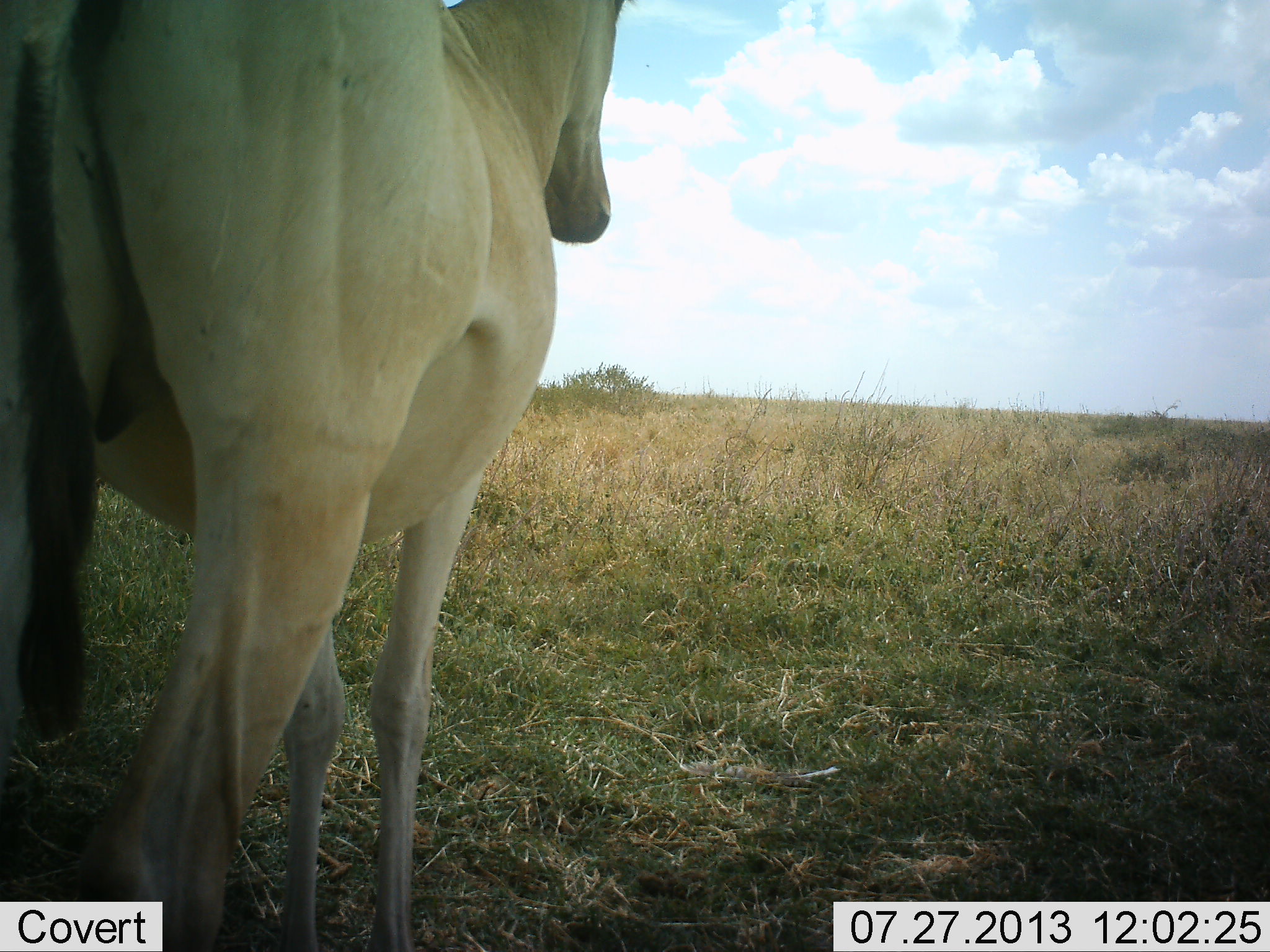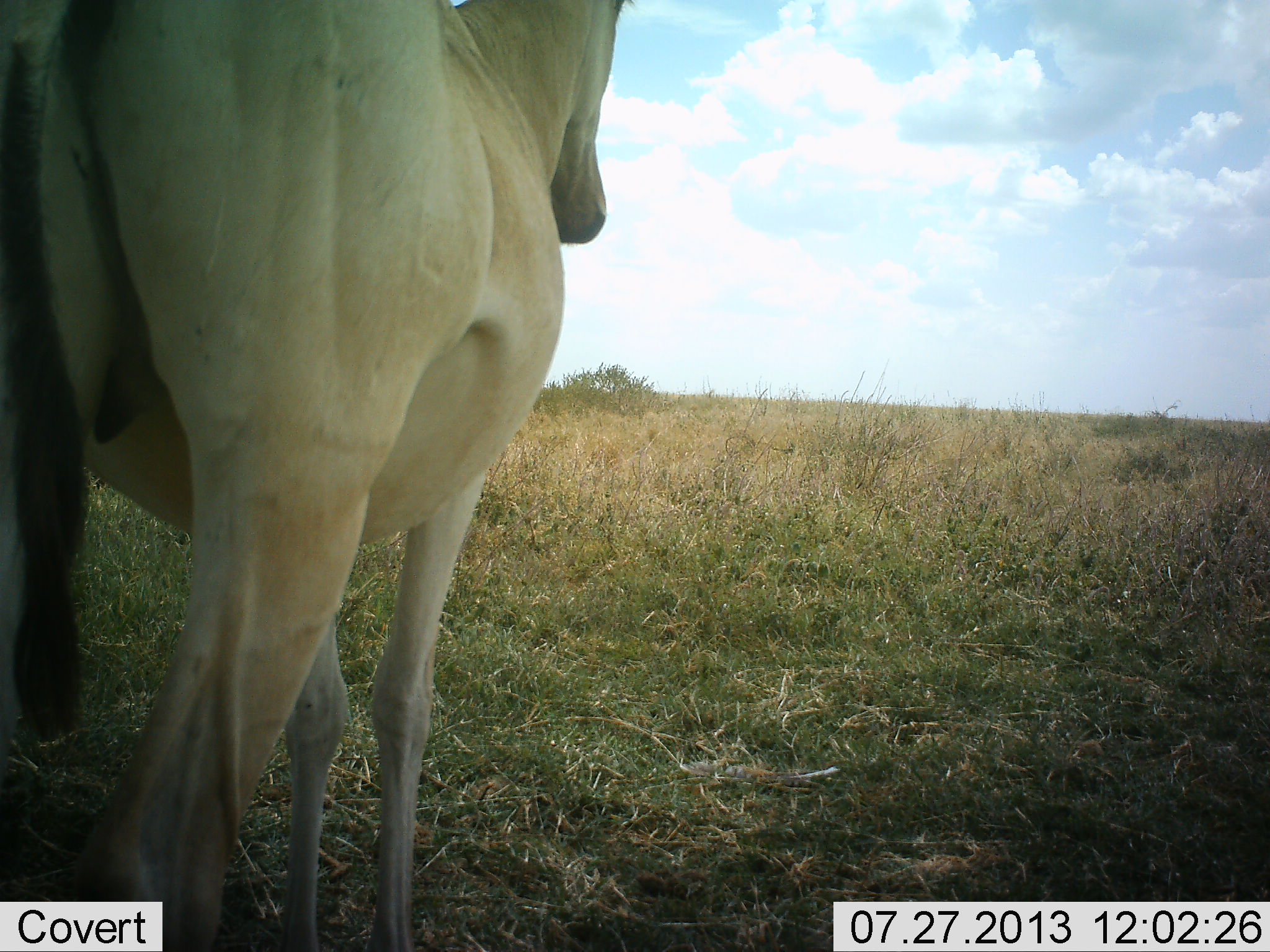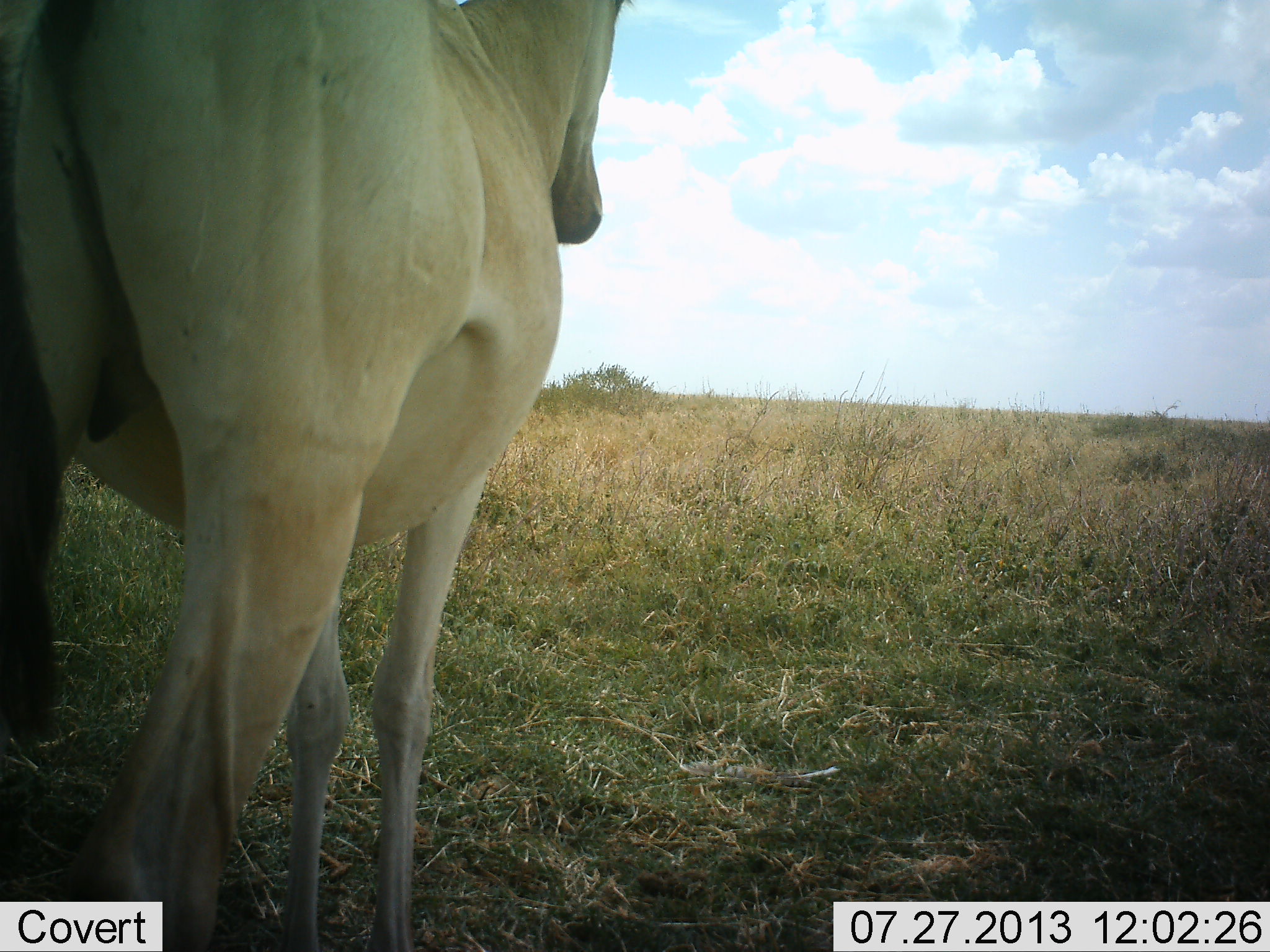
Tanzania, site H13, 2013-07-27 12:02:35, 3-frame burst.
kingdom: Animalia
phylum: Chordata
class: Mammalia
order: Artiodactyla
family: Bovidae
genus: Alcelaphus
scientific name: Alcelaphus buselaphus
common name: hartebeest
Hartebeest (Alcelaphus buselaphus), count 1. Behavior (volunteer vote fractions): standing 96%, resting 0%, moving 4%, interacting 0%. Young present (vote fraction): 0%. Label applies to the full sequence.